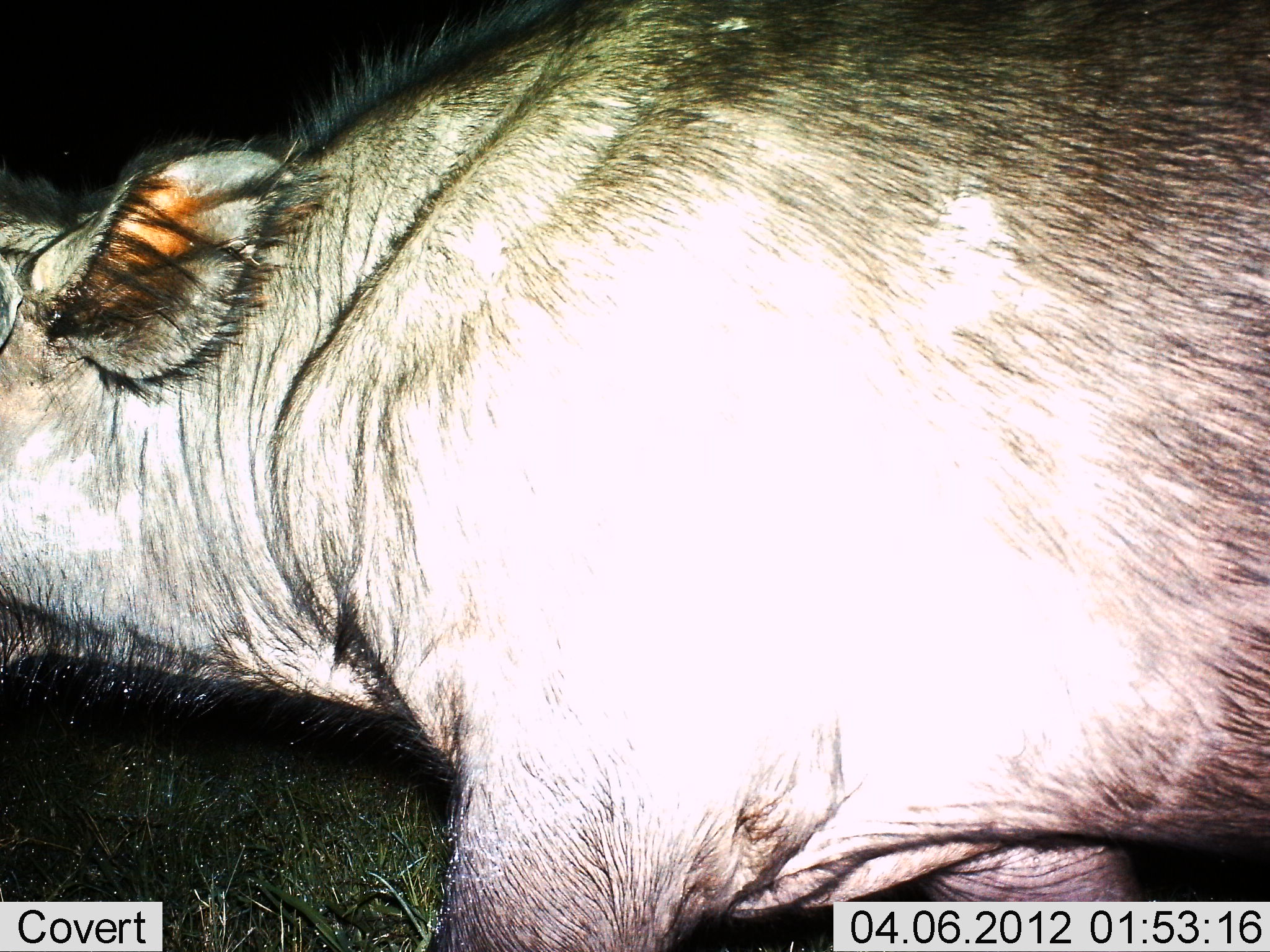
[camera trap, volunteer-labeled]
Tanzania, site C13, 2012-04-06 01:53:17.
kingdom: Animalia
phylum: Chordata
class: Mammalia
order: Artiodactyla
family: Bovidae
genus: Syncerus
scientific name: Syncerus caffer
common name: cape buffalo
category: buffalo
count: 1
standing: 31%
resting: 0%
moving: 69%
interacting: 0%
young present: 0%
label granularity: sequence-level